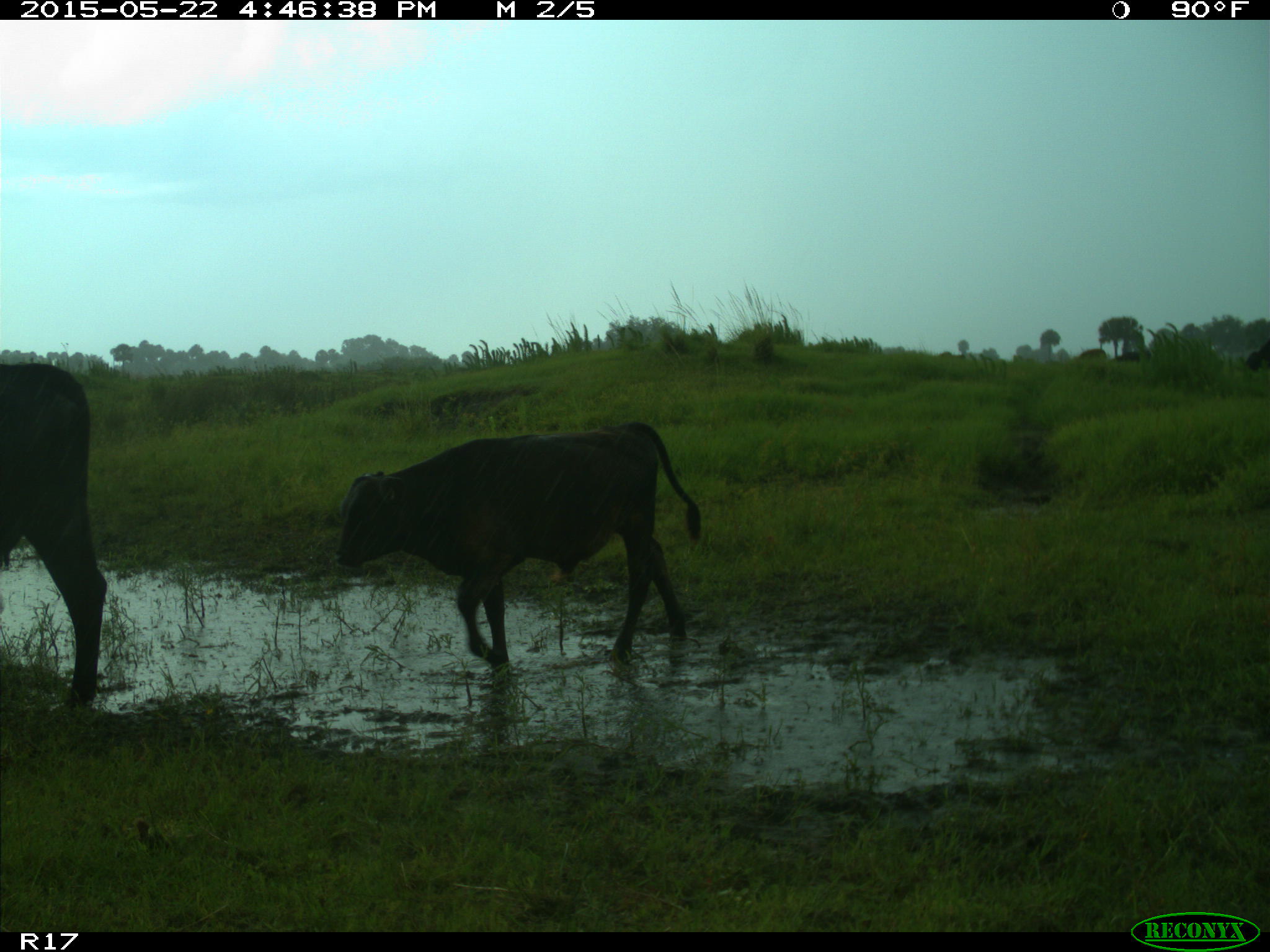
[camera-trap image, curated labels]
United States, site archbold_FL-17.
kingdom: Animalia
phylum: Chordata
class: Mammalia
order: Artiodactyla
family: Bovidae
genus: Bos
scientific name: Bos taurus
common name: domestic cow